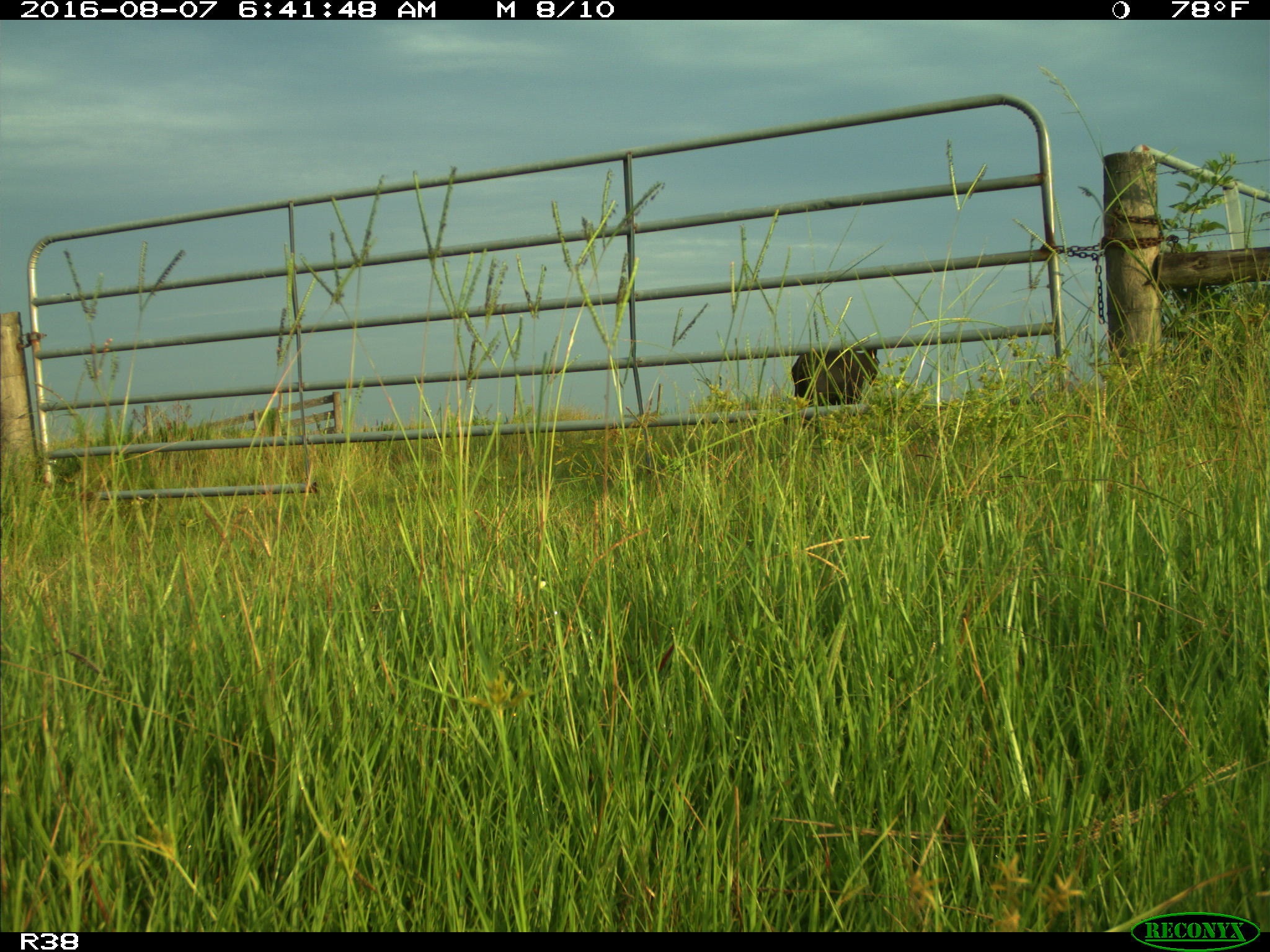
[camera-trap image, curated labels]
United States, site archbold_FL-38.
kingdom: Animalia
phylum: Chordata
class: Mammalia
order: Artiodactyla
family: Bovidae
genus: Bos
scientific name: Bos taurus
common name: domestic cow